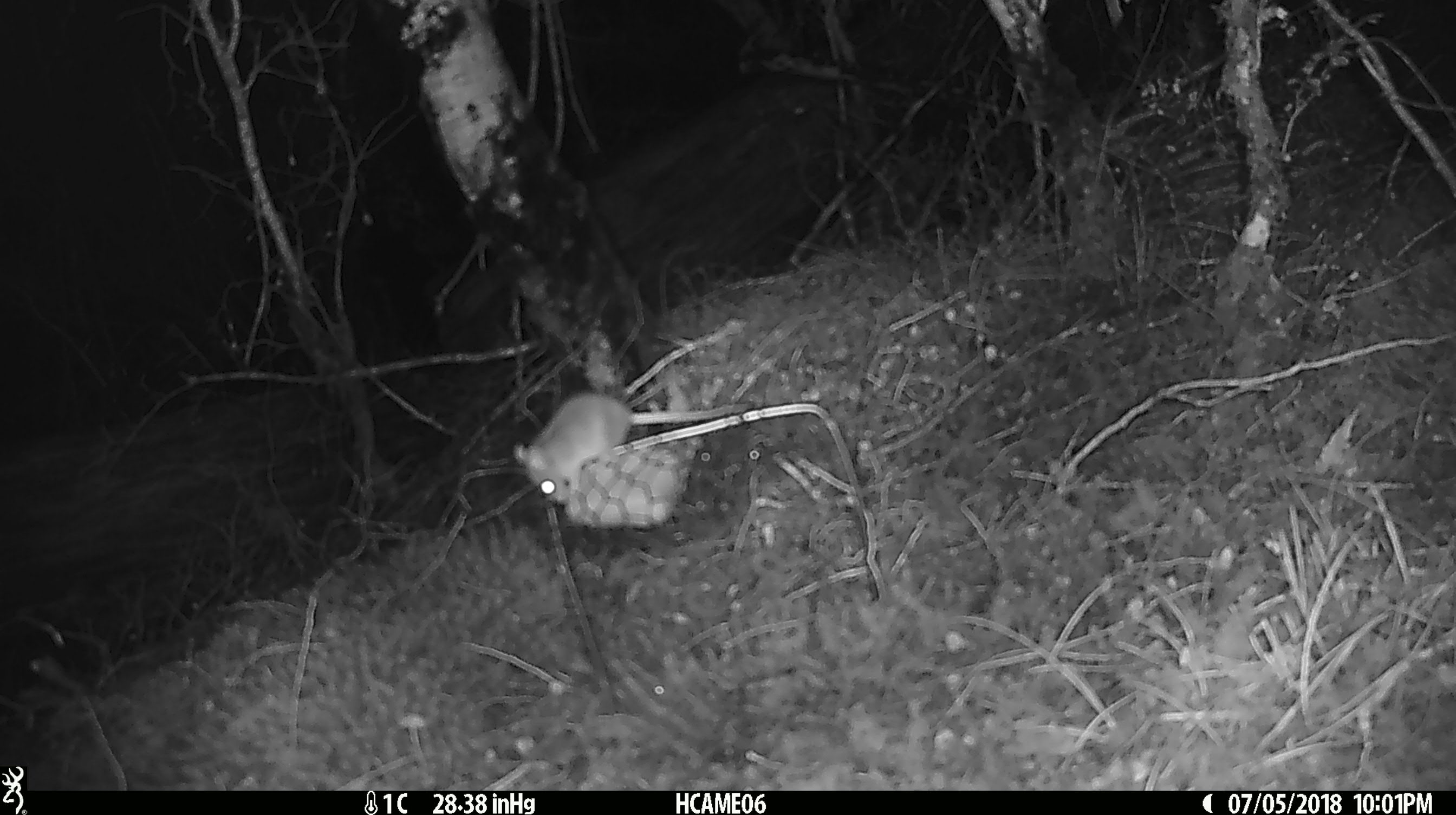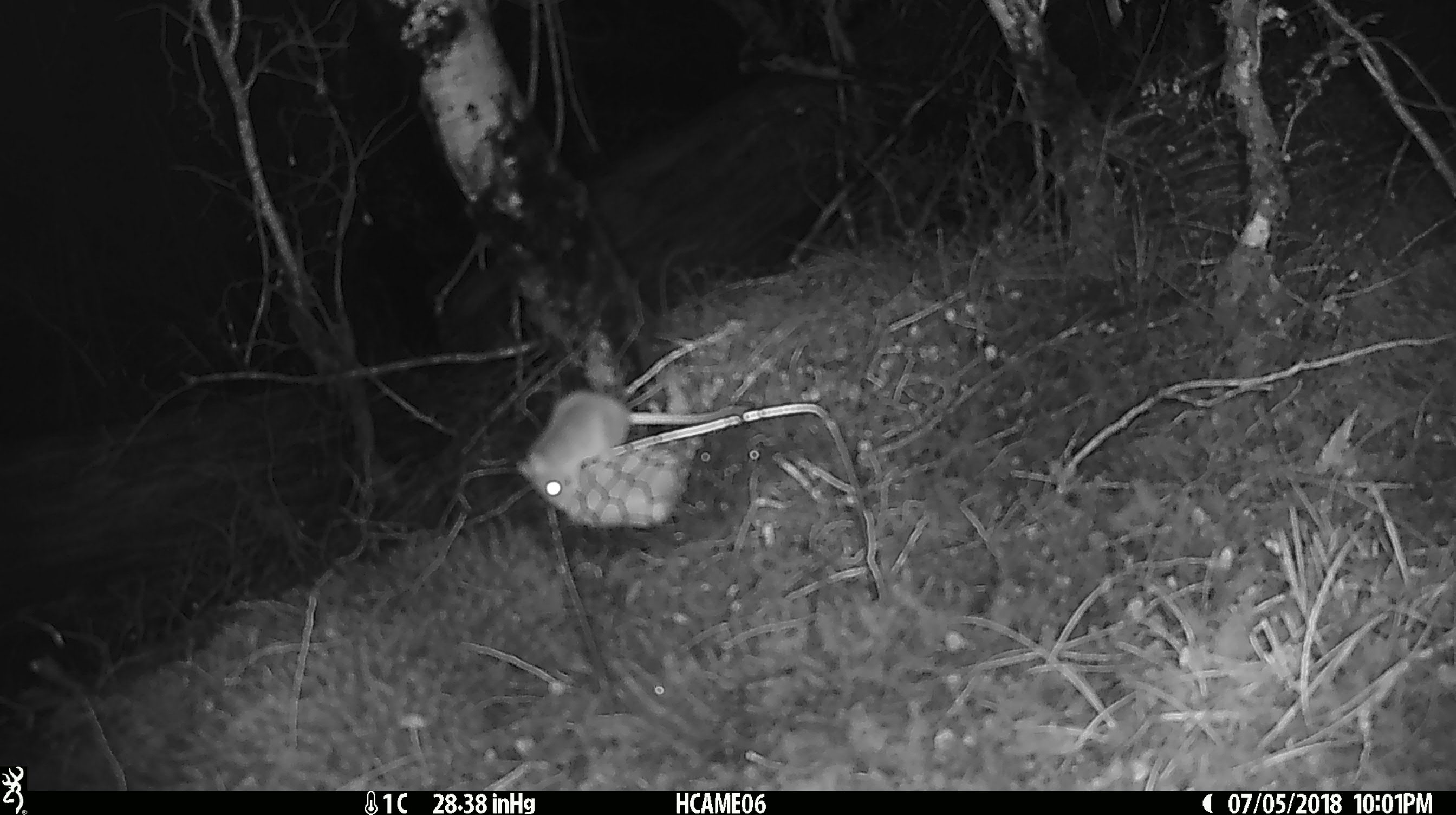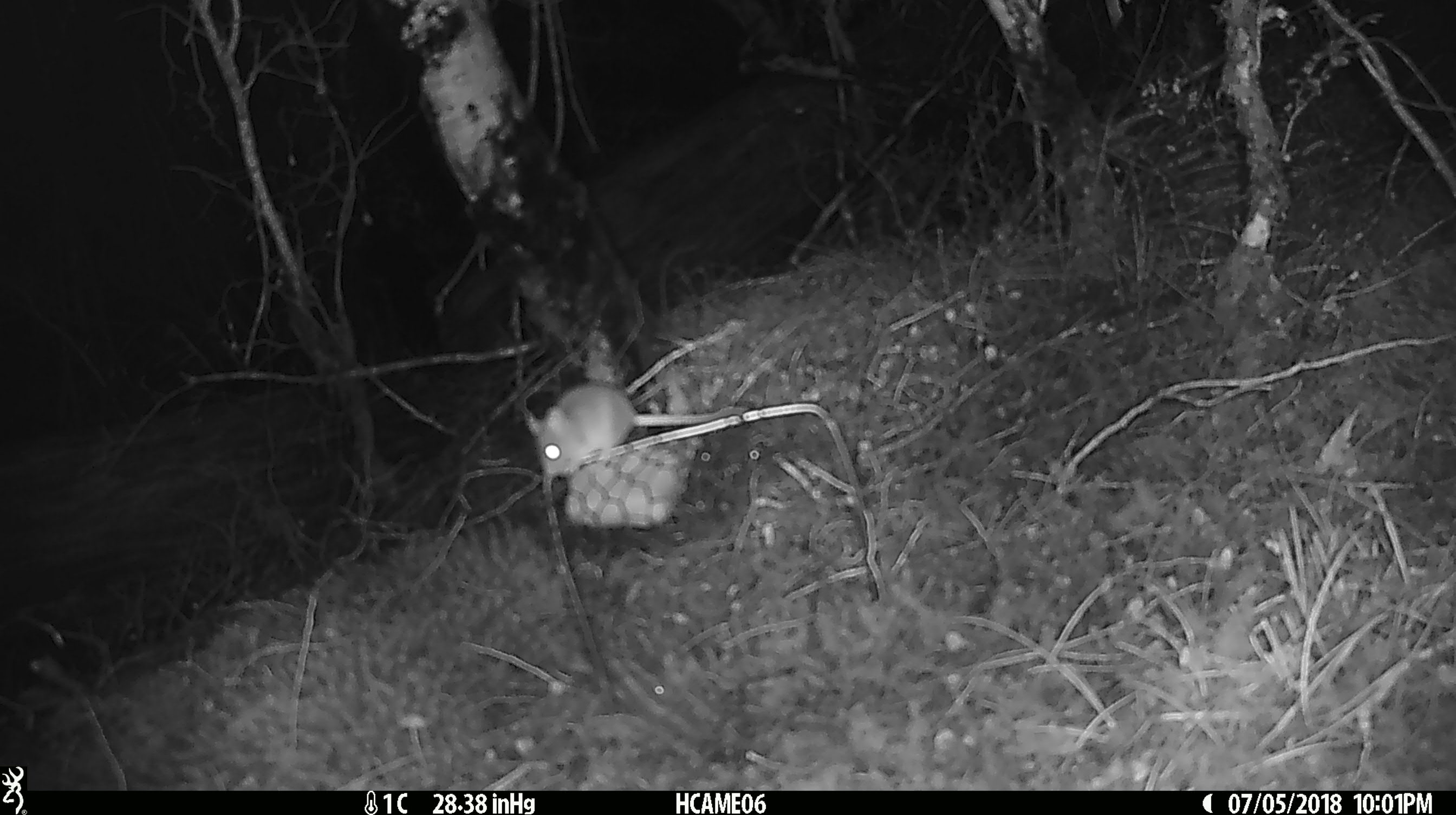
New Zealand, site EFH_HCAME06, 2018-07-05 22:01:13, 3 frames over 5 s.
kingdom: Animalia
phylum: Chordata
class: Mammalia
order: Rodentia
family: Muridae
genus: Mus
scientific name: Mus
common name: mouse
Mouse (Mus).